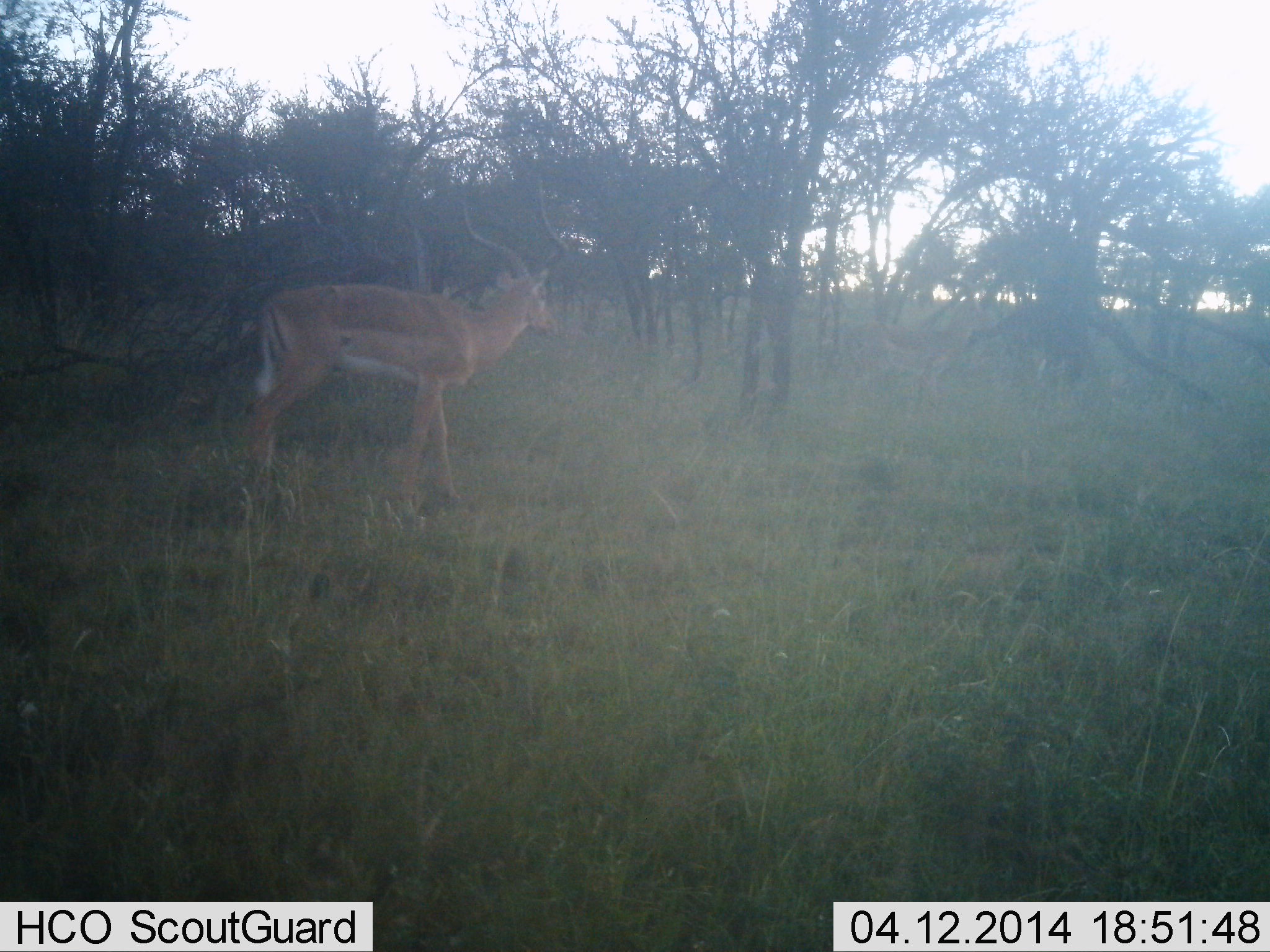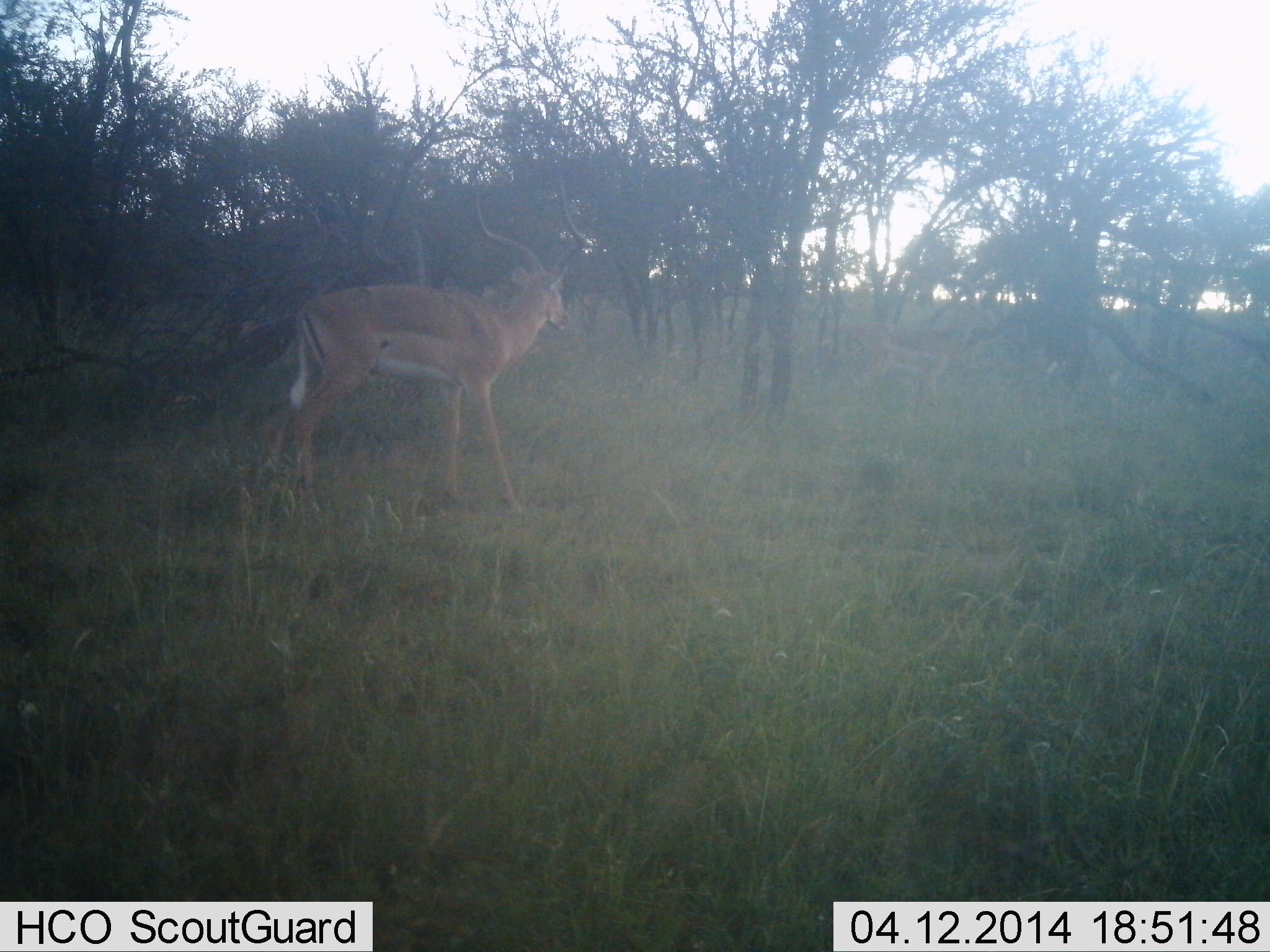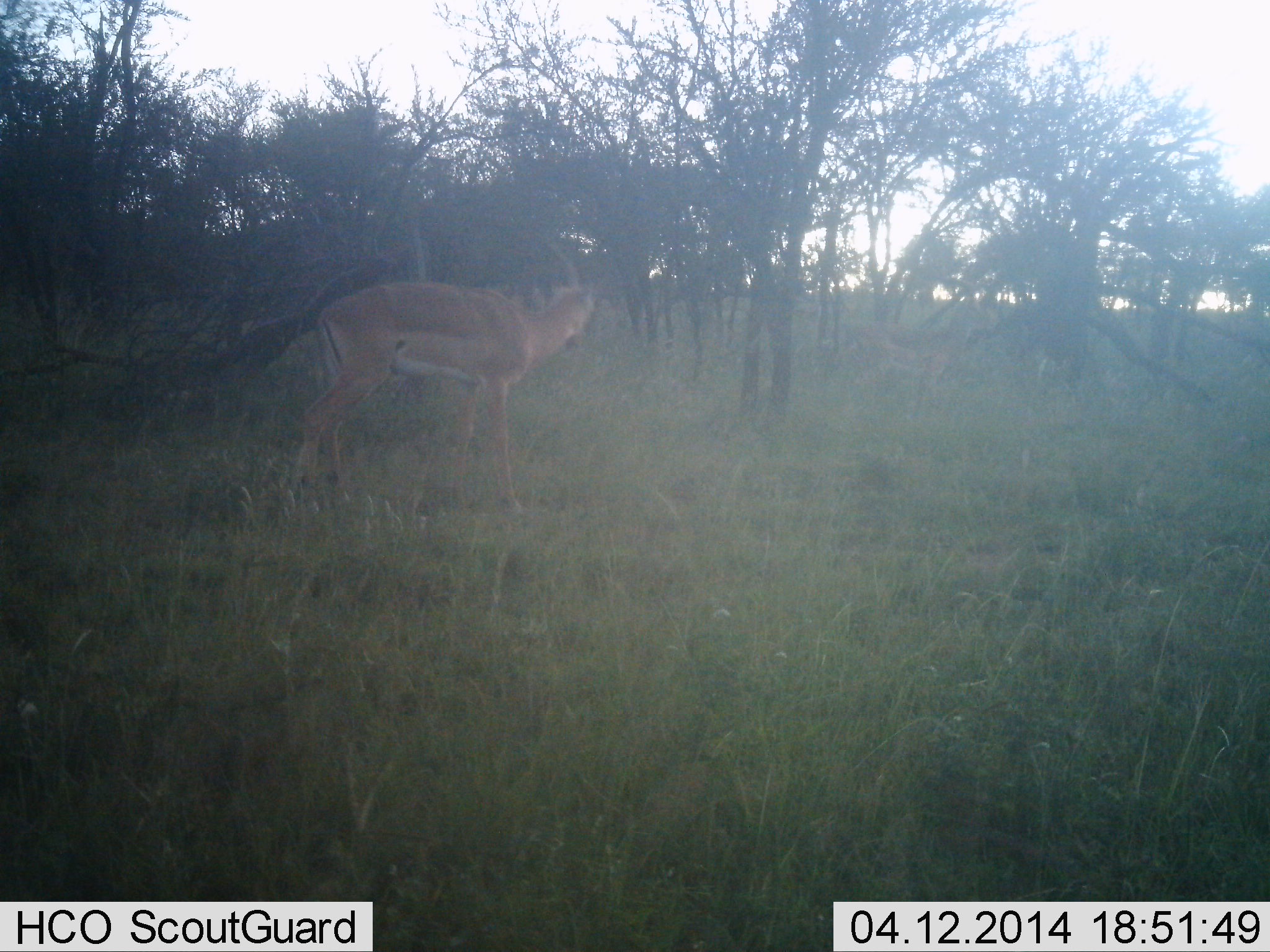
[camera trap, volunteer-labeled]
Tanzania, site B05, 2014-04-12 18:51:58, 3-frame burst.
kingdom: Animalia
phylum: Chordata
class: Mammalia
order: Artiodactyla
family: Bovidae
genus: Aepyceros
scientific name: Aepyceros melampus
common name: impala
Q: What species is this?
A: Impala (Aepyceros melampus).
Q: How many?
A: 1.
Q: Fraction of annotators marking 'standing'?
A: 72%.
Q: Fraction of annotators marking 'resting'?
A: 0%.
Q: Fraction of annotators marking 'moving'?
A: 36%.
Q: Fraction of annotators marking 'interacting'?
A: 0%.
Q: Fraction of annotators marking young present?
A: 3%.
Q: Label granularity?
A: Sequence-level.